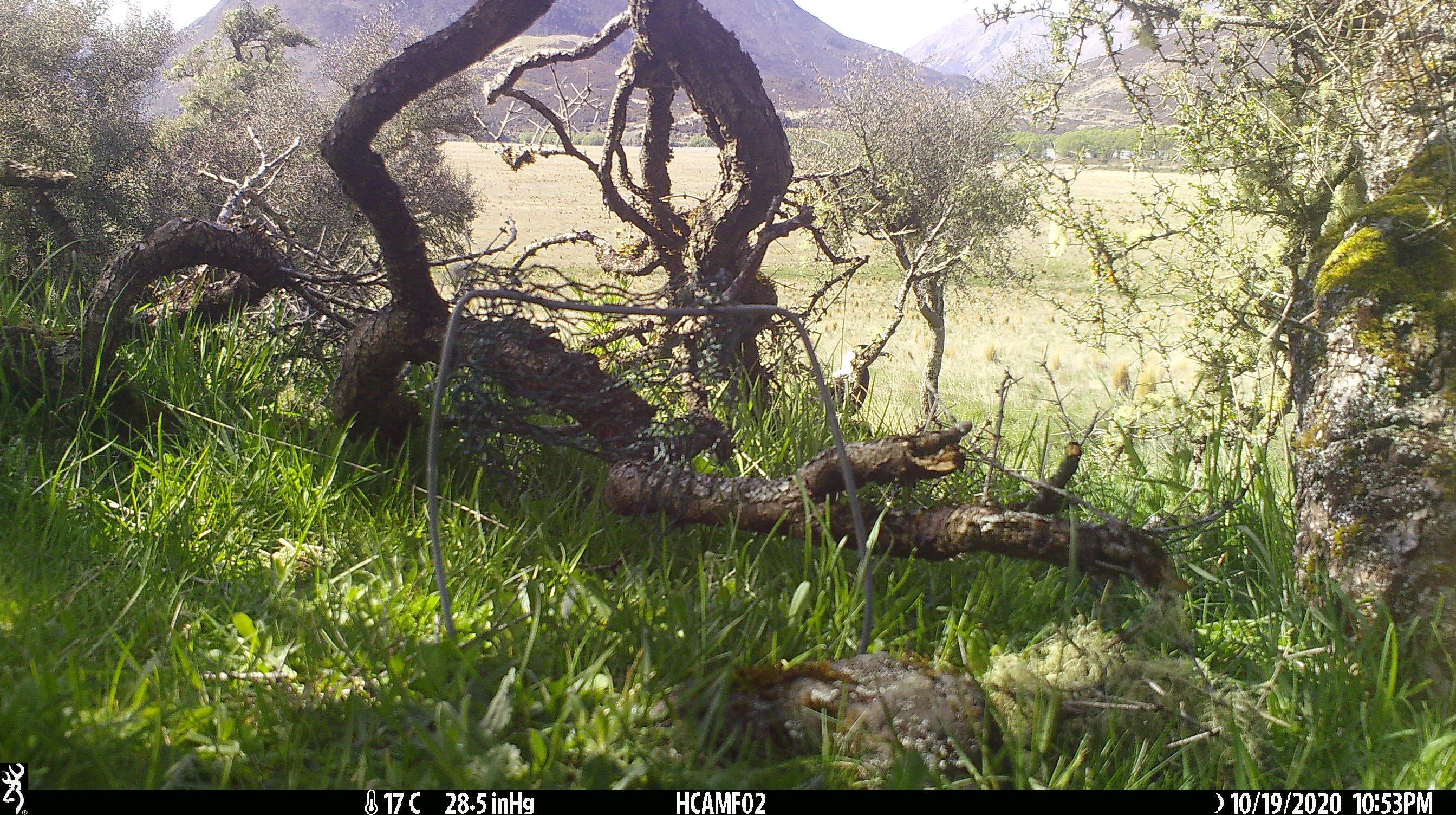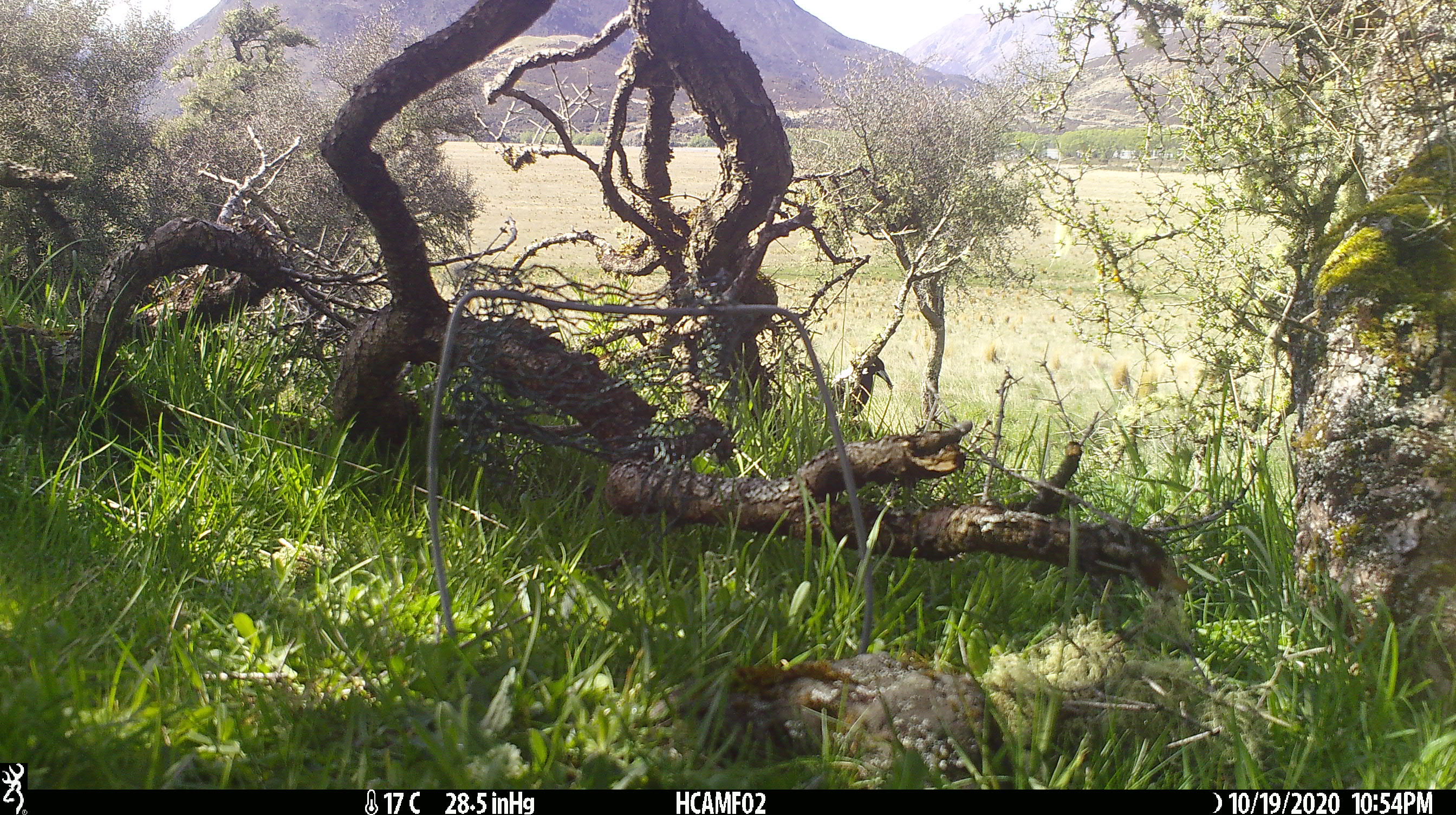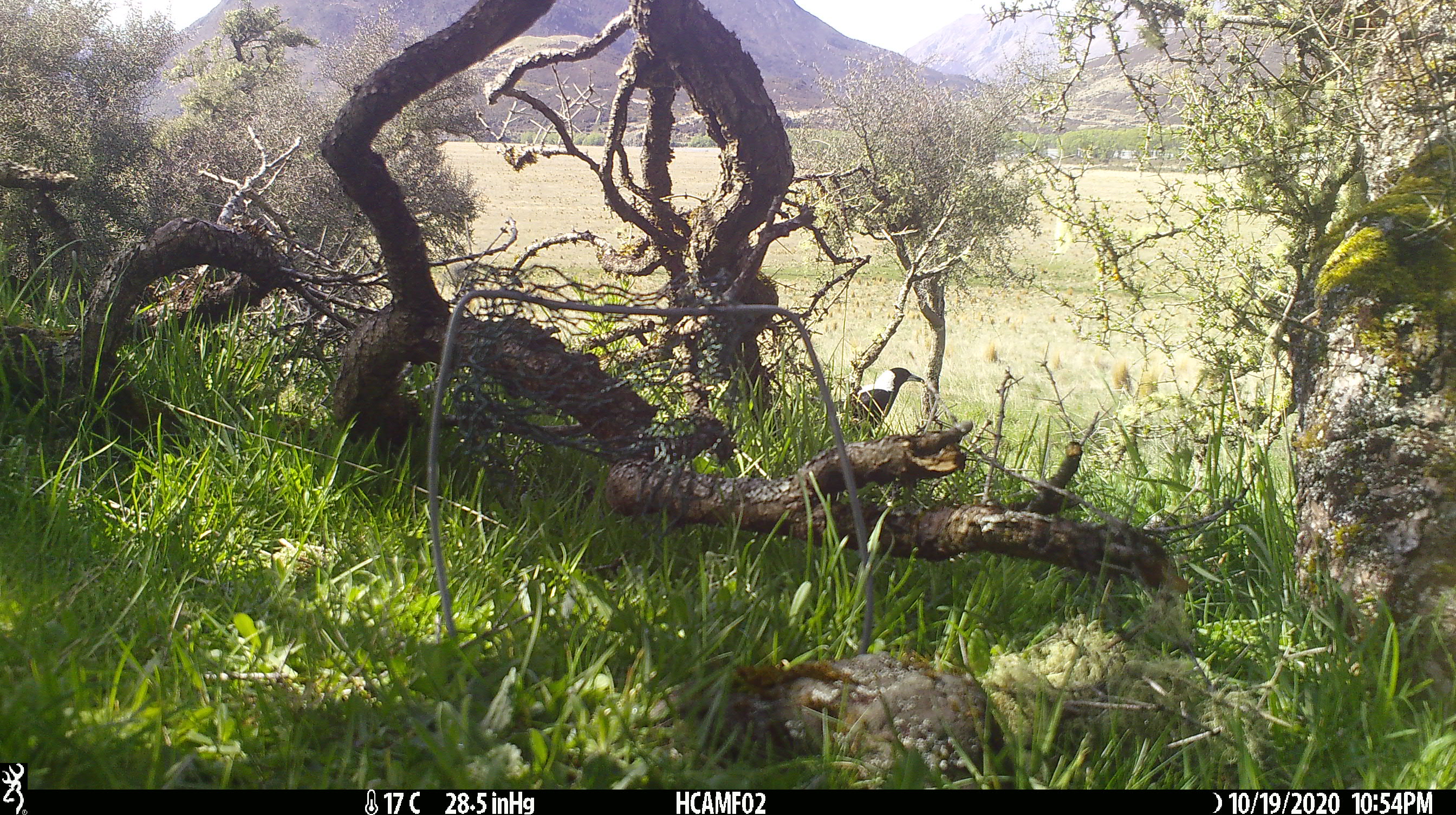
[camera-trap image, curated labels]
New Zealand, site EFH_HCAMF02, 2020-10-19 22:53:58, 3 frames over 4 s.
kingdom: Animalia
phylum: Chordata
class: Aves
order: Passeriformes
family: Artamidae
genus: Gymnorhina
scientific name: Gymnorhina tibicen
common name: australian magpie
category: magpie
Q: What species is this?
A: Magpie (australian magpie) (Gymnorhina tibicen).